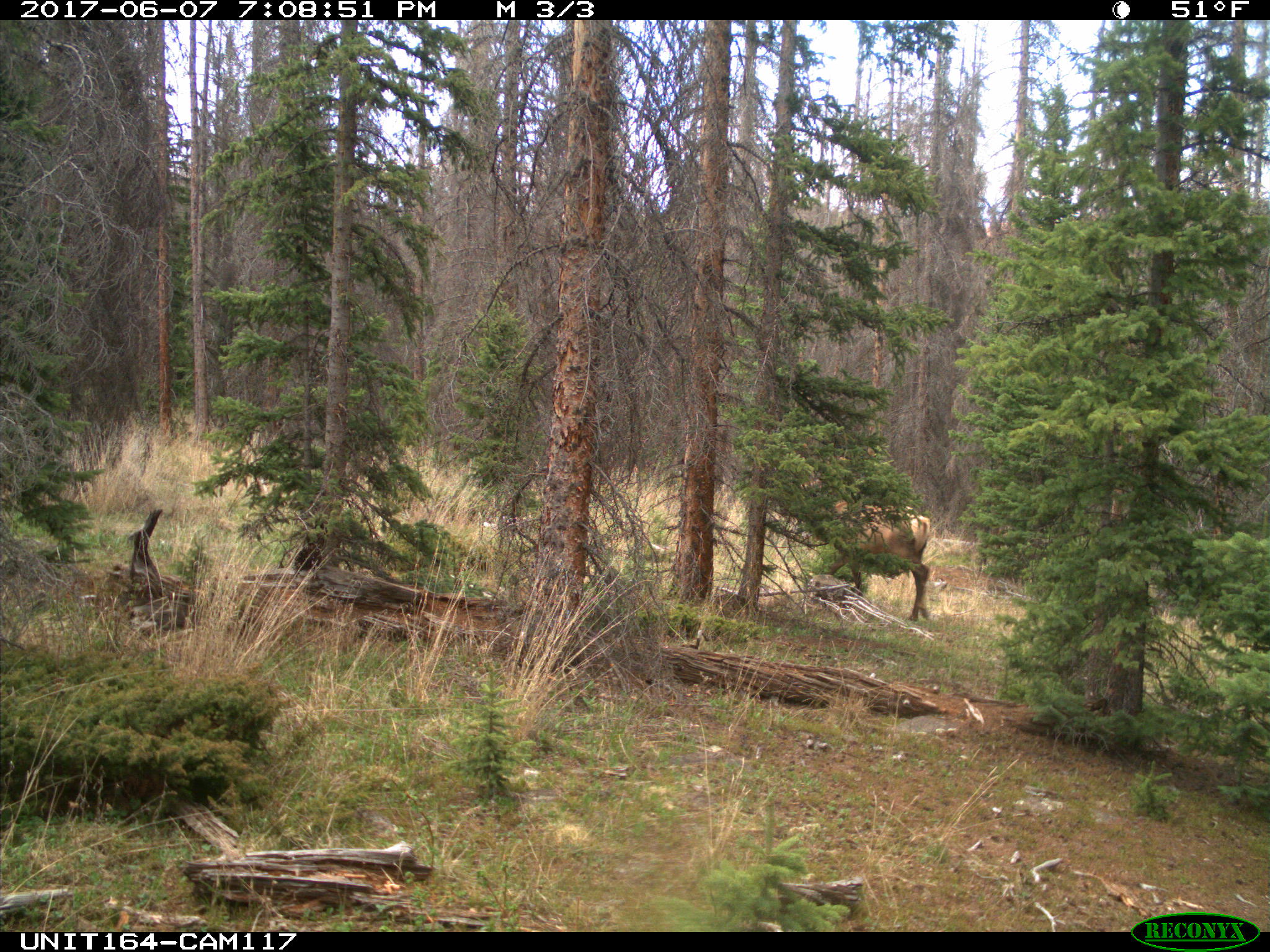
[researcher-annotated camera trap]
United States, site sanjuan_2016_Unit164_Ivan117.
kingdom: Animalia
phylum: Chordata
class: Mammalia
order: Artiodactyla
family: Cervidae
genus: Cervus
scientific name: Cervus elaphus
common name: red deer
Cervus elaphus (red deer).